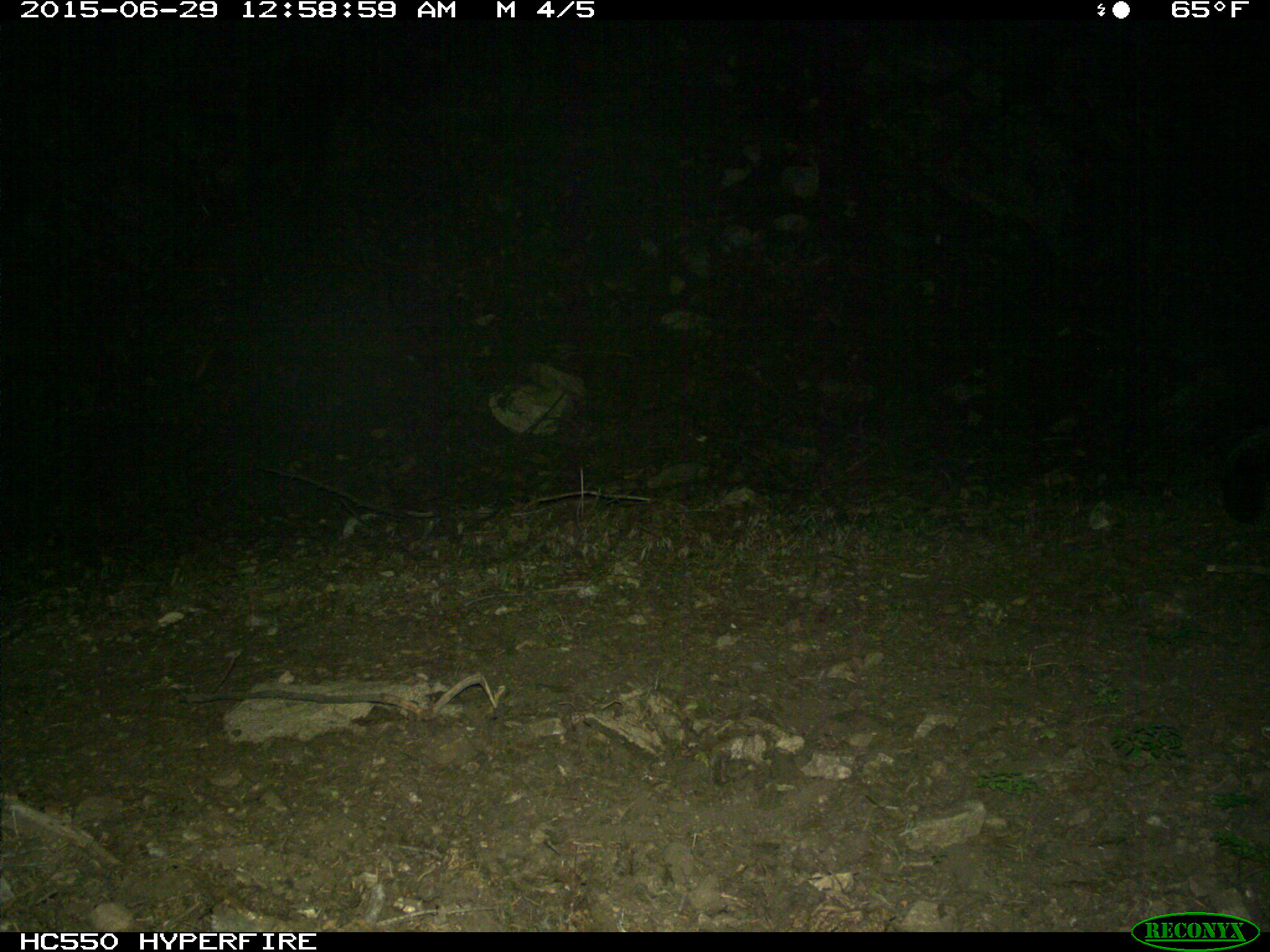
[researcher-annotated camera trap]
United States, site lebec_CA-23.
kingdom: Animalia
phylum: Chordata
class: Mammalia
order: Carnivora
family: Mephitidae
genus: Mephitis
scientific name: Mephitis mephitis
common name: striped skunk